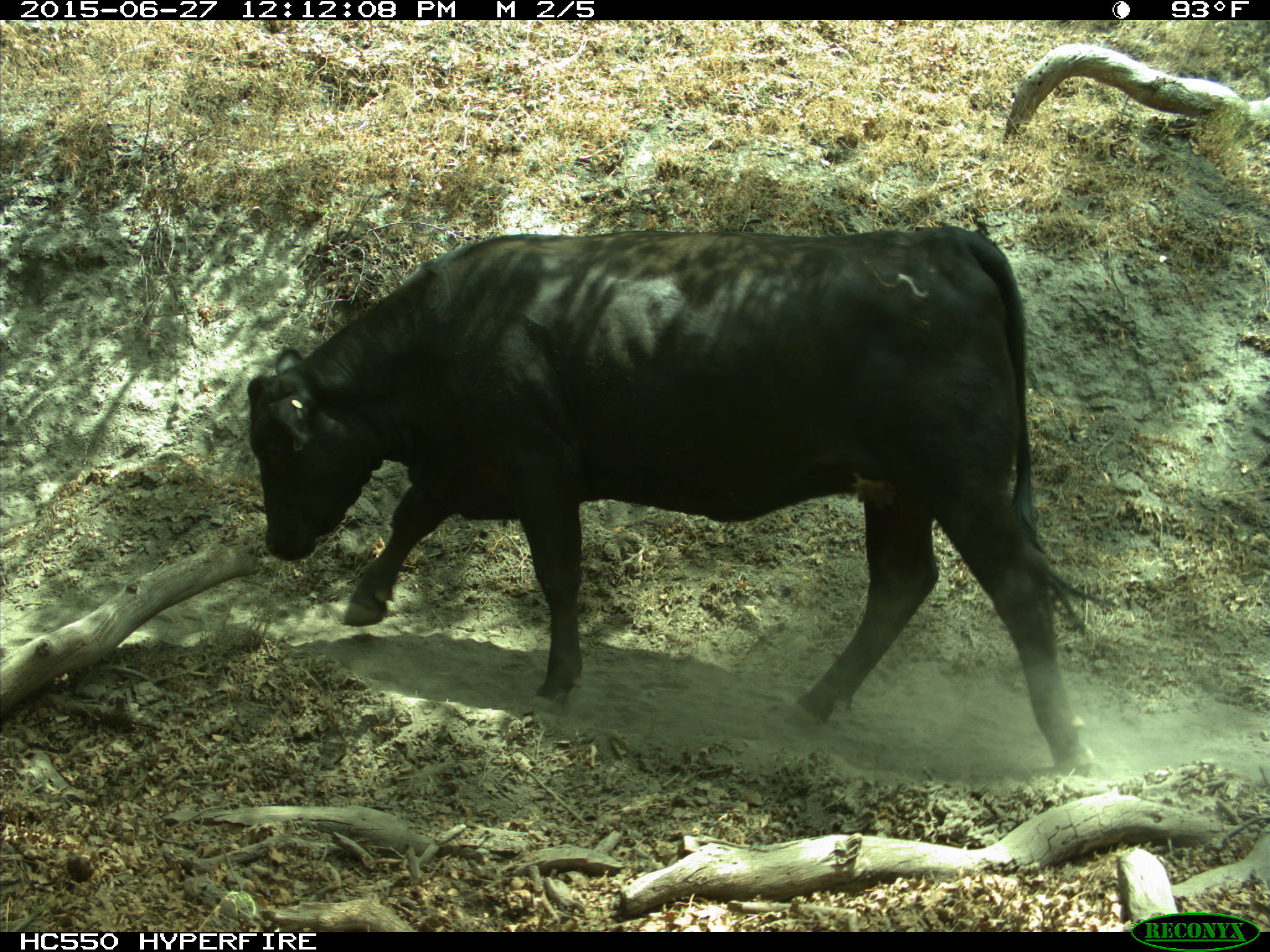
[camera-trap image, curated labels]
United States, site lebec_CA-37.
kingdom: Animalia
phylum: Chordata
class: Mammalia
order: Artiodactyla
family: Bovidae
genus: Bos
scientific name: Bos taurus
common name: domestic cow